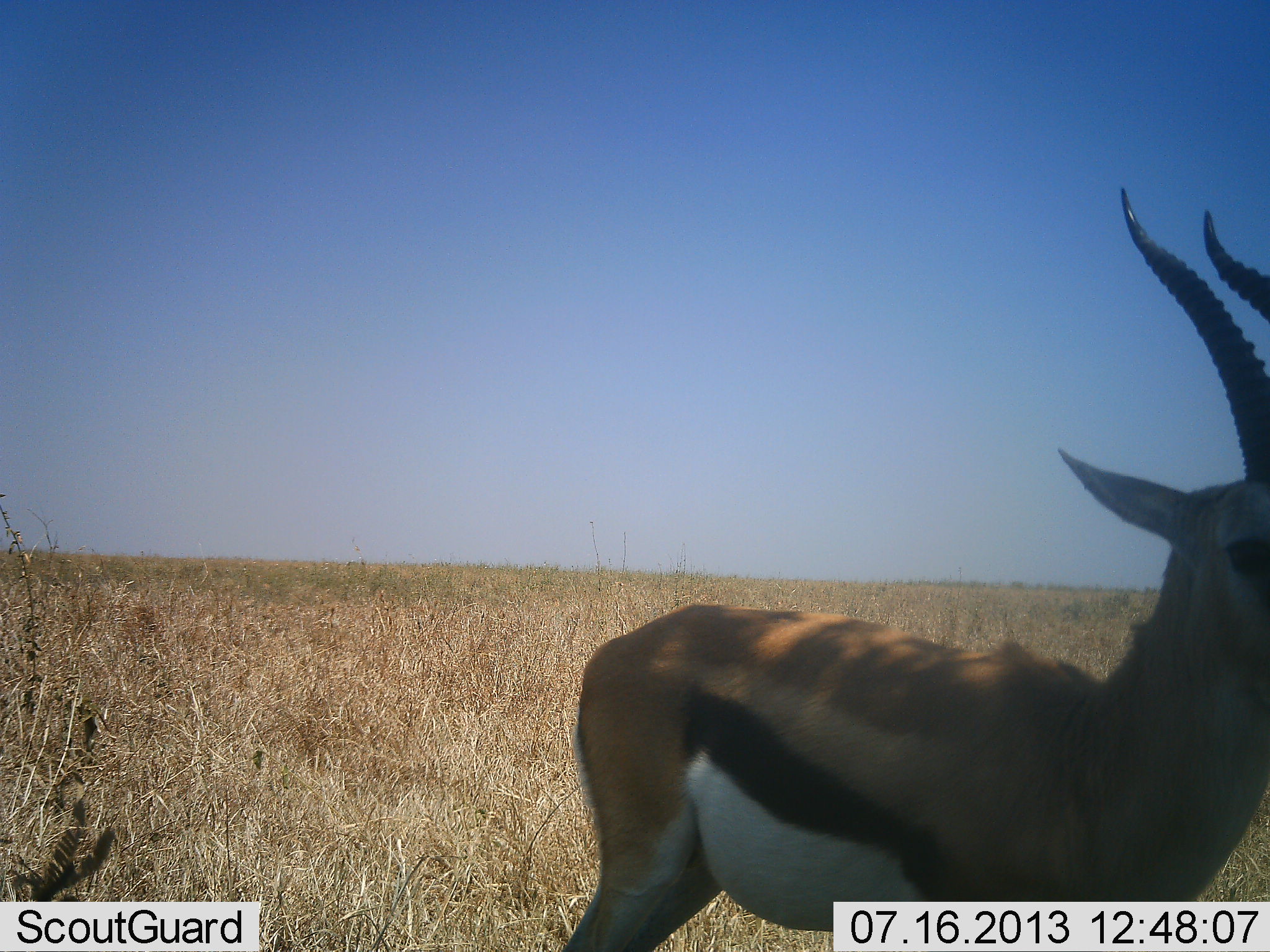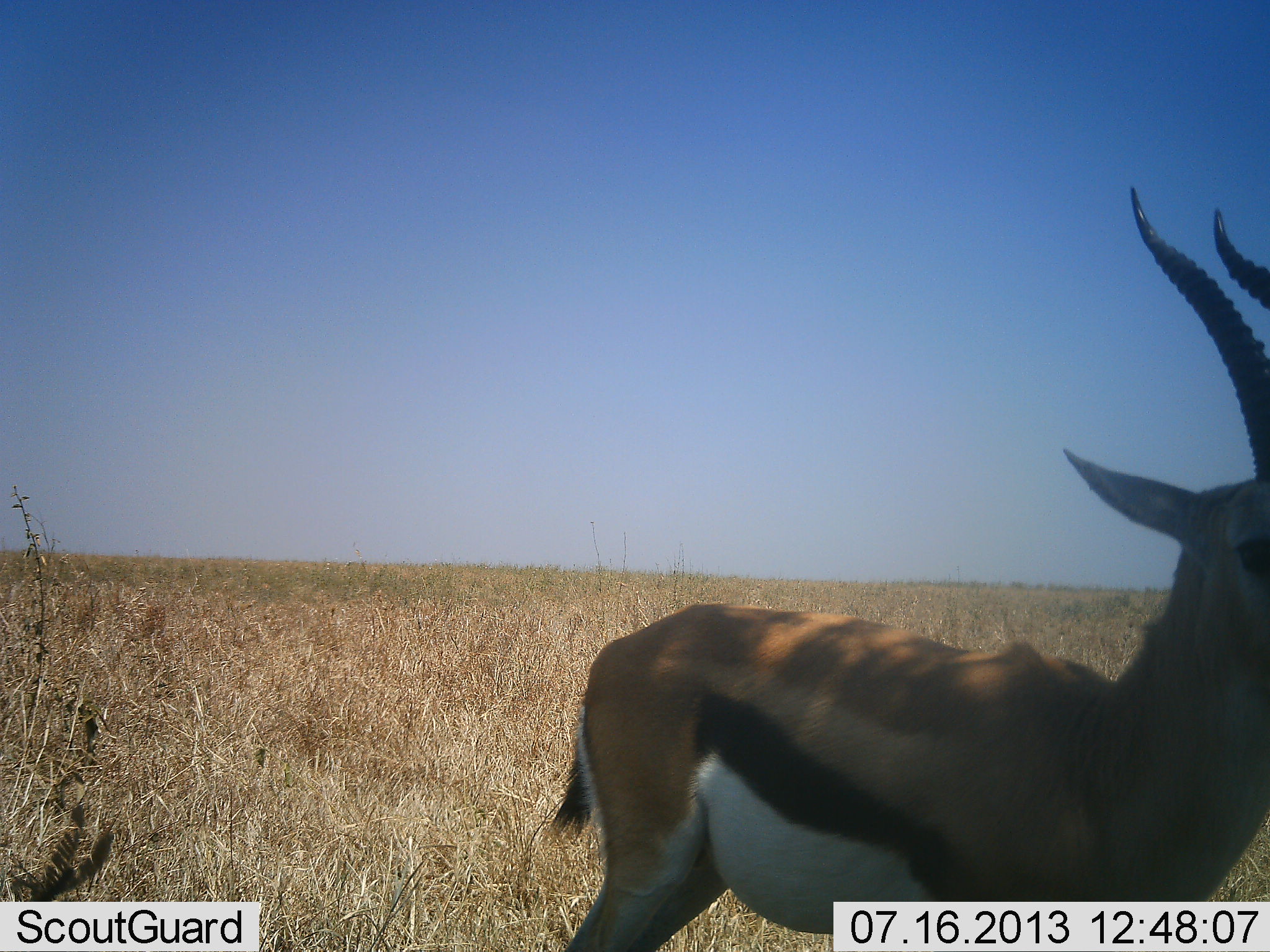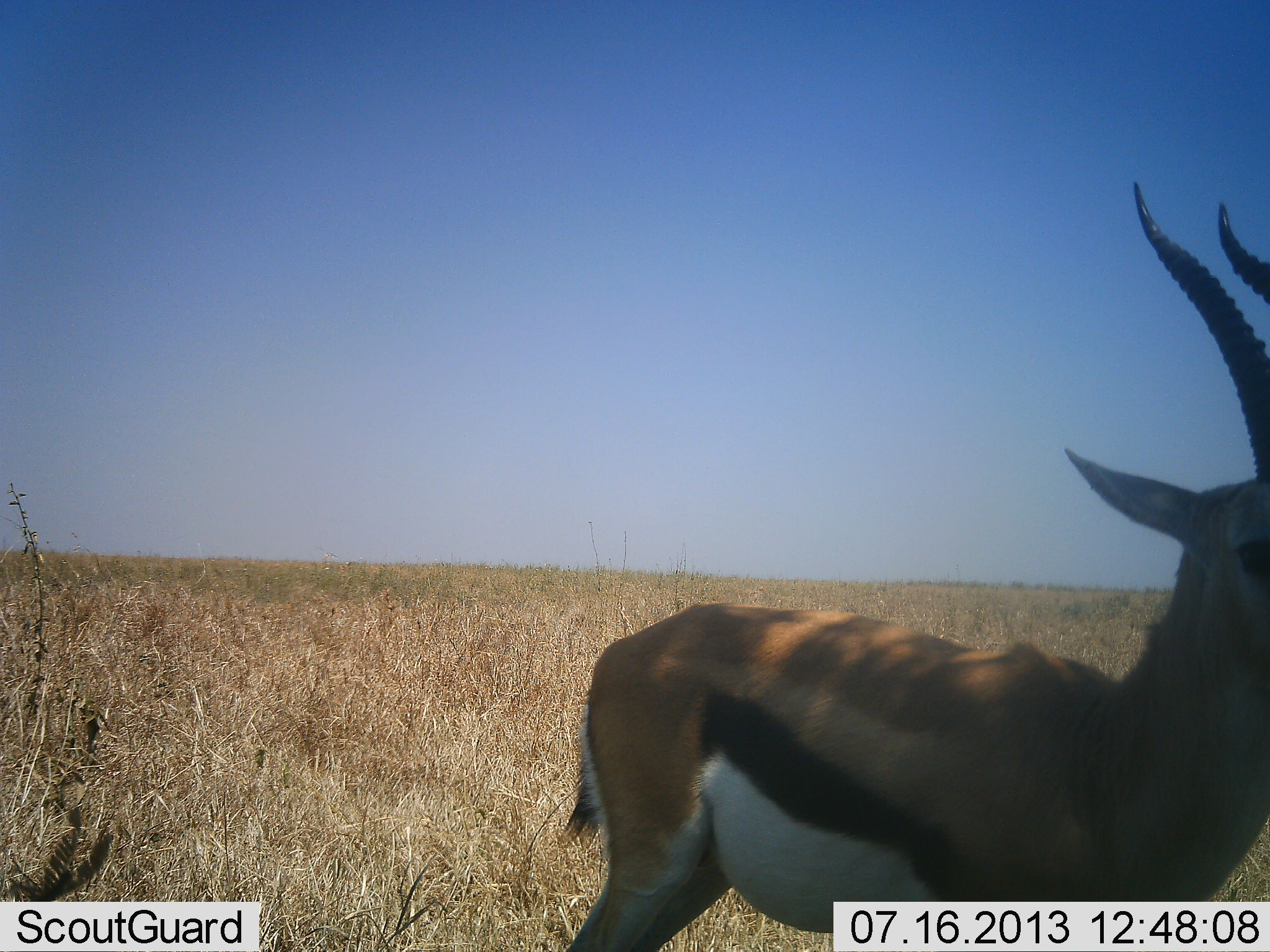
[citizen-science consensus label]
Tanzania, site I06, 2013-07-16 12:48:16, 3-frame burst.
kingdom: Animalia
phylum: Chordata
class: Mammalia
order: Artiodactyla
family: Bovidae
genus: Eudorcas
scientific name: Eudorcas thomsonii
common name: thomson's gazelle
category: gazellethomsons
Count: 1.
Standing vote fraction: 95%.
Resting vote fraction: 0%.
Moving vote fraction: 5%.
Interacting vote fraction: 3%.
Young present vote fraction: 0%.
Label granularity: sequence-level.